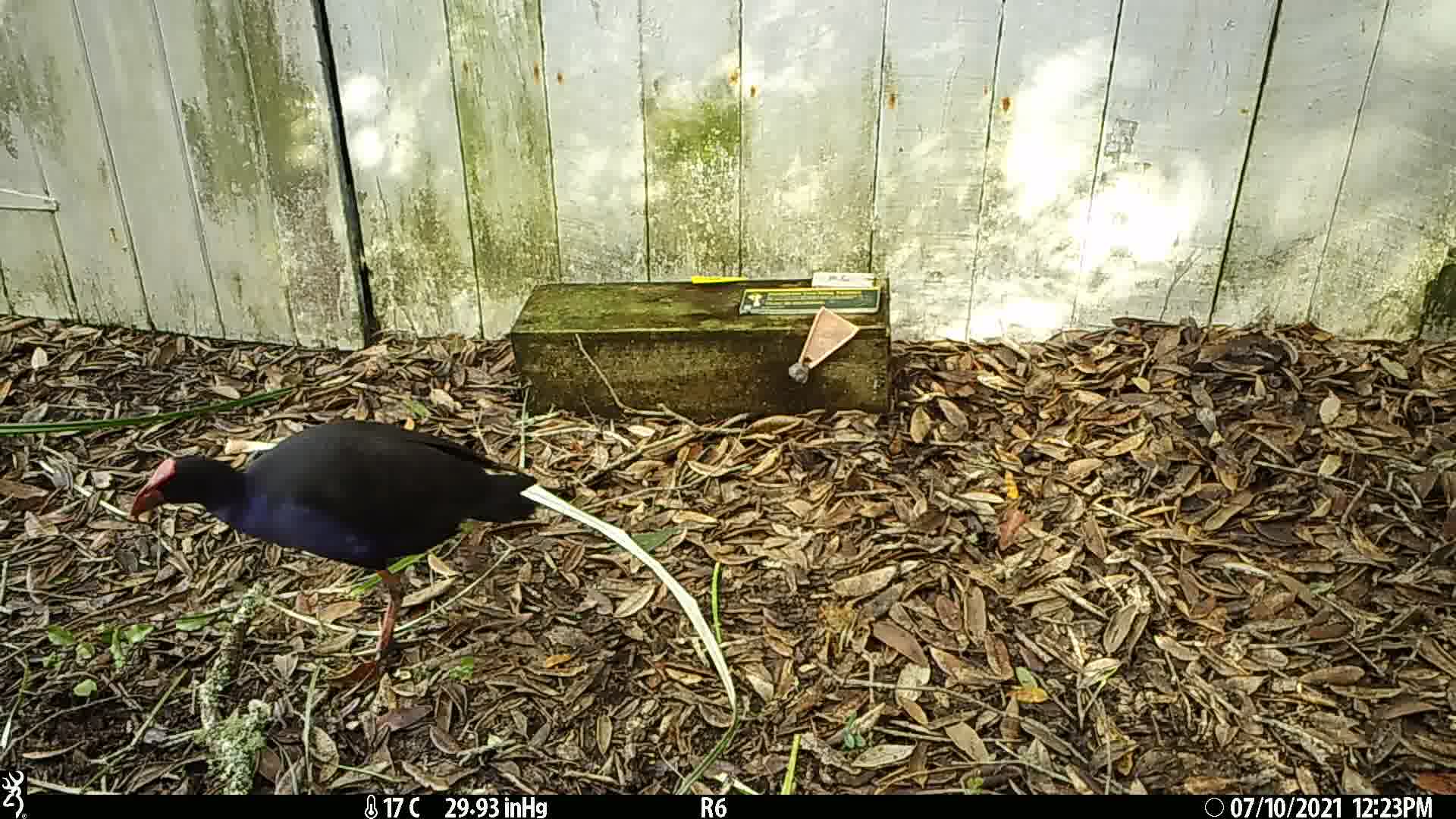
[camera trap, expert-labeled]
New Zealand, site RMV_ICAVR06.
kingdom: Animalia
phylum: Chordata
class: Aves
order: Gruiformes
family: Rallidae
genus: Porphyrio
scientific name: Porphyrio melanotus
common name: australasian swamphen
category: pukeko